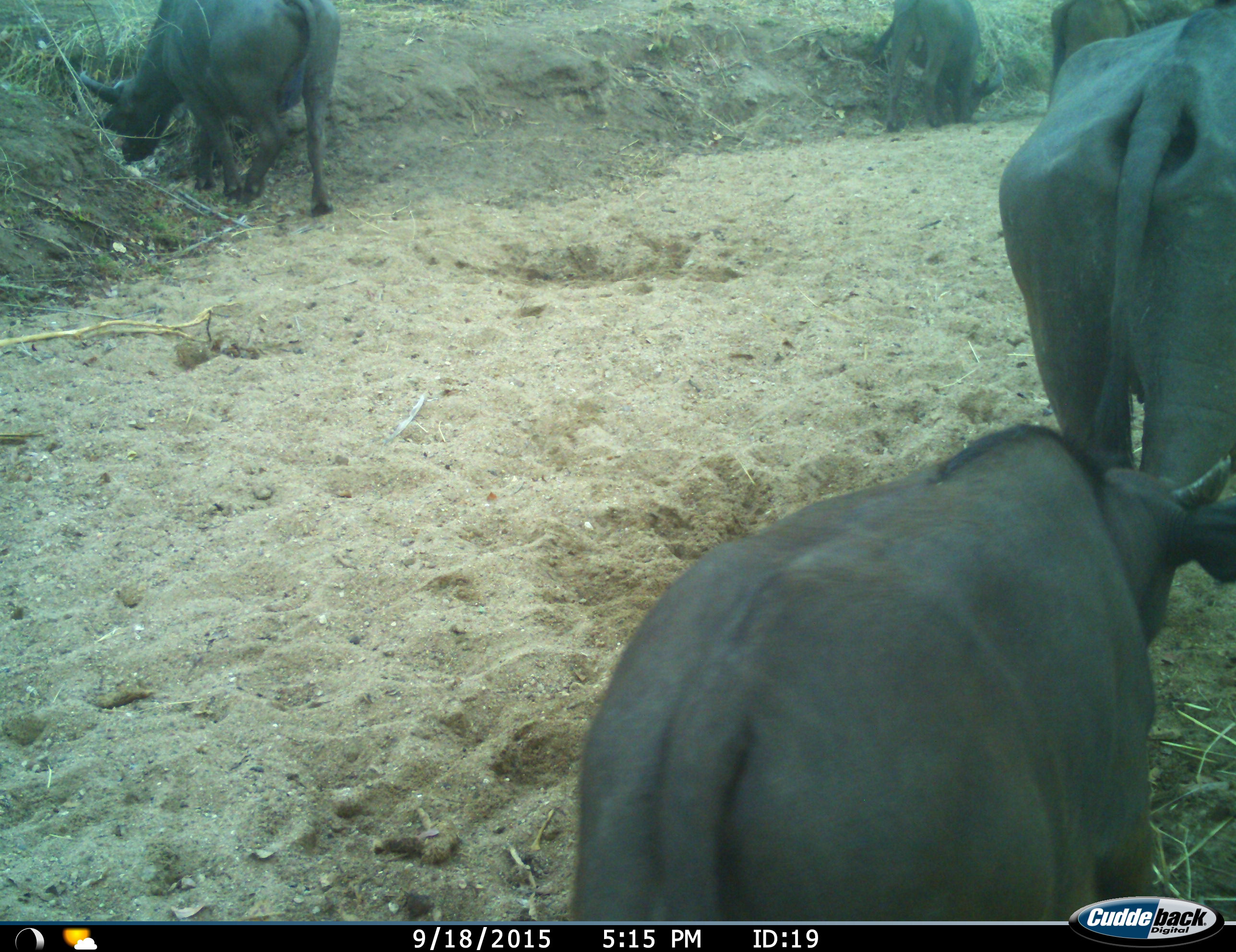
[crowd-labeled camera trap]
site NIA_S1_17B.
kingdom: Animalia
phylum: Chordata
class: Mammalia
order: Artiodactyla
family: Bovidae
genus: Syncerus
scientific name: Syncerus caffer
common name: african buffalo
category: buffalo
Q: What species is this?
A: Buffalo (african buffalo) (Syncerus caffer).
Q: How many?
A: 5.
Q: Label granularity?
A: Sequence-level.